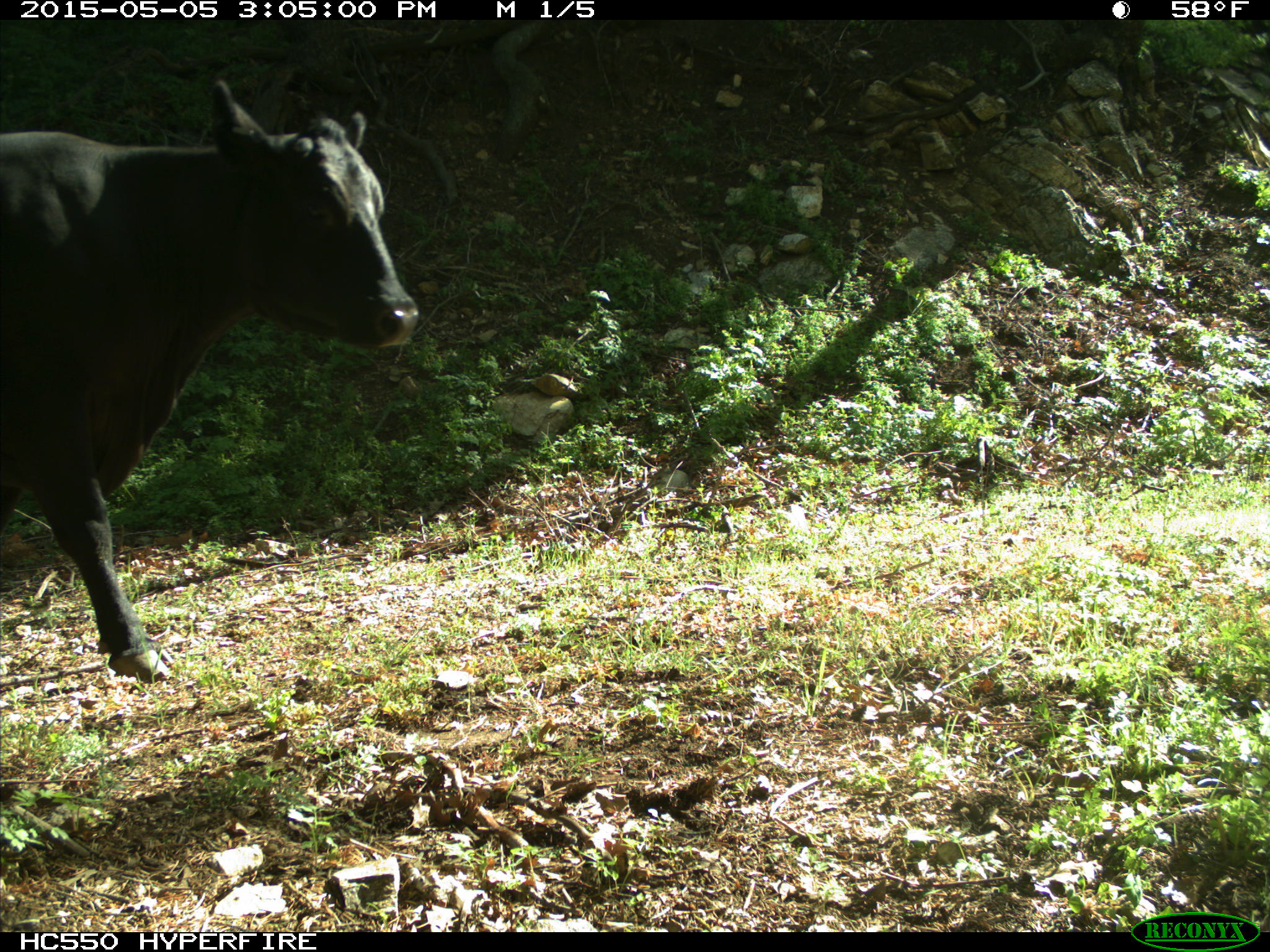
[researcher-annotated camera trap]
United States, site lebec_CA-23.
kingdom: Animalia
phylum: Chordata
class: Mammalia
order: Artiodactyla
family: Bovidae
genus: Bos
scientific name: Bos taurus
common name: domestic cow